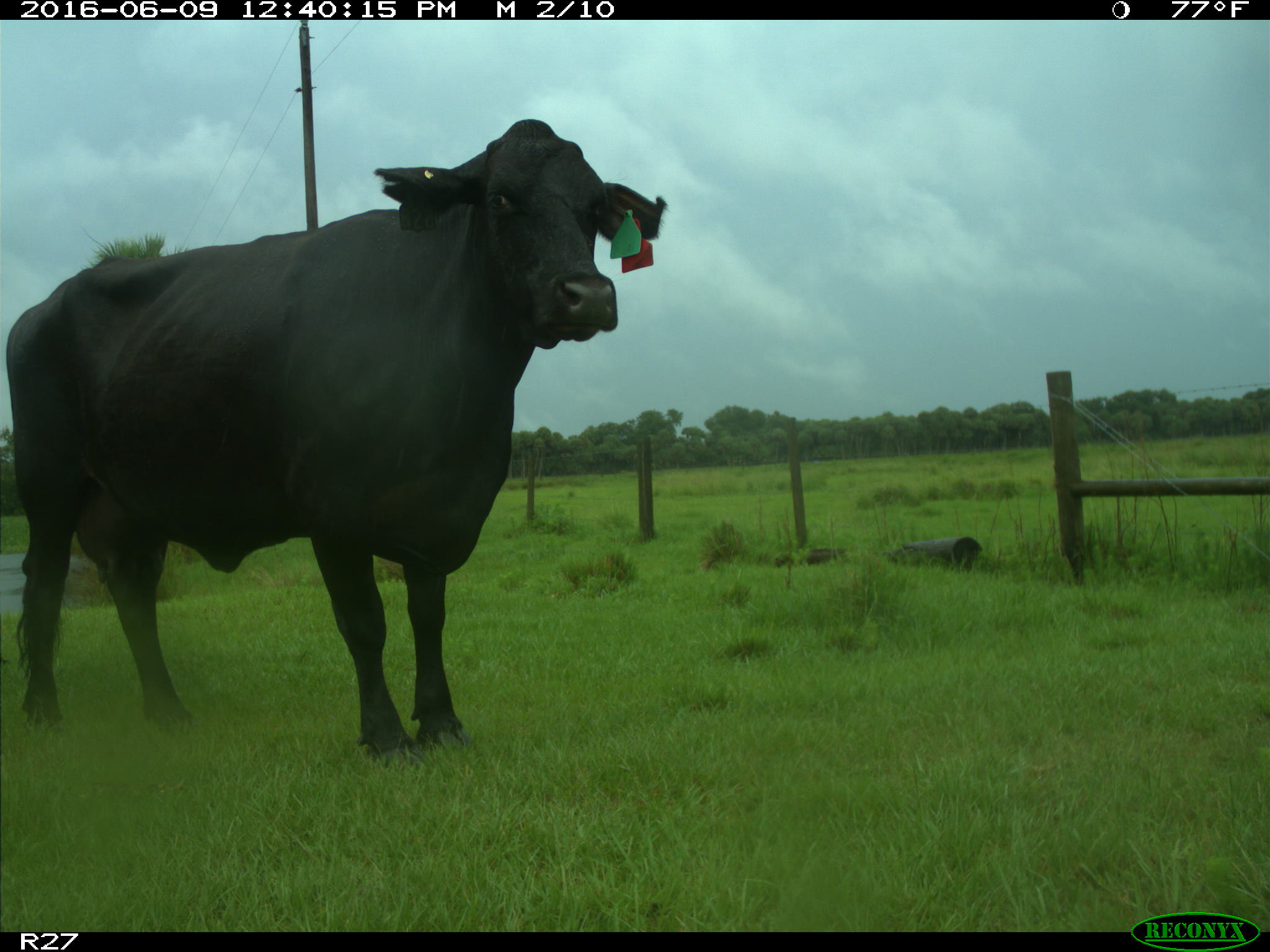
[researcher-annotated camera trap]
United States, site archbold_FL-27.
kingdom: Animalia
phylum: Chordata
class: Mammalia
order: Artiodactyla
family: Bovidae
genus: Bos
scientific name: Bos taurus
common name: domestic cow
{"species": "Bos taurus (domestic cow)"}